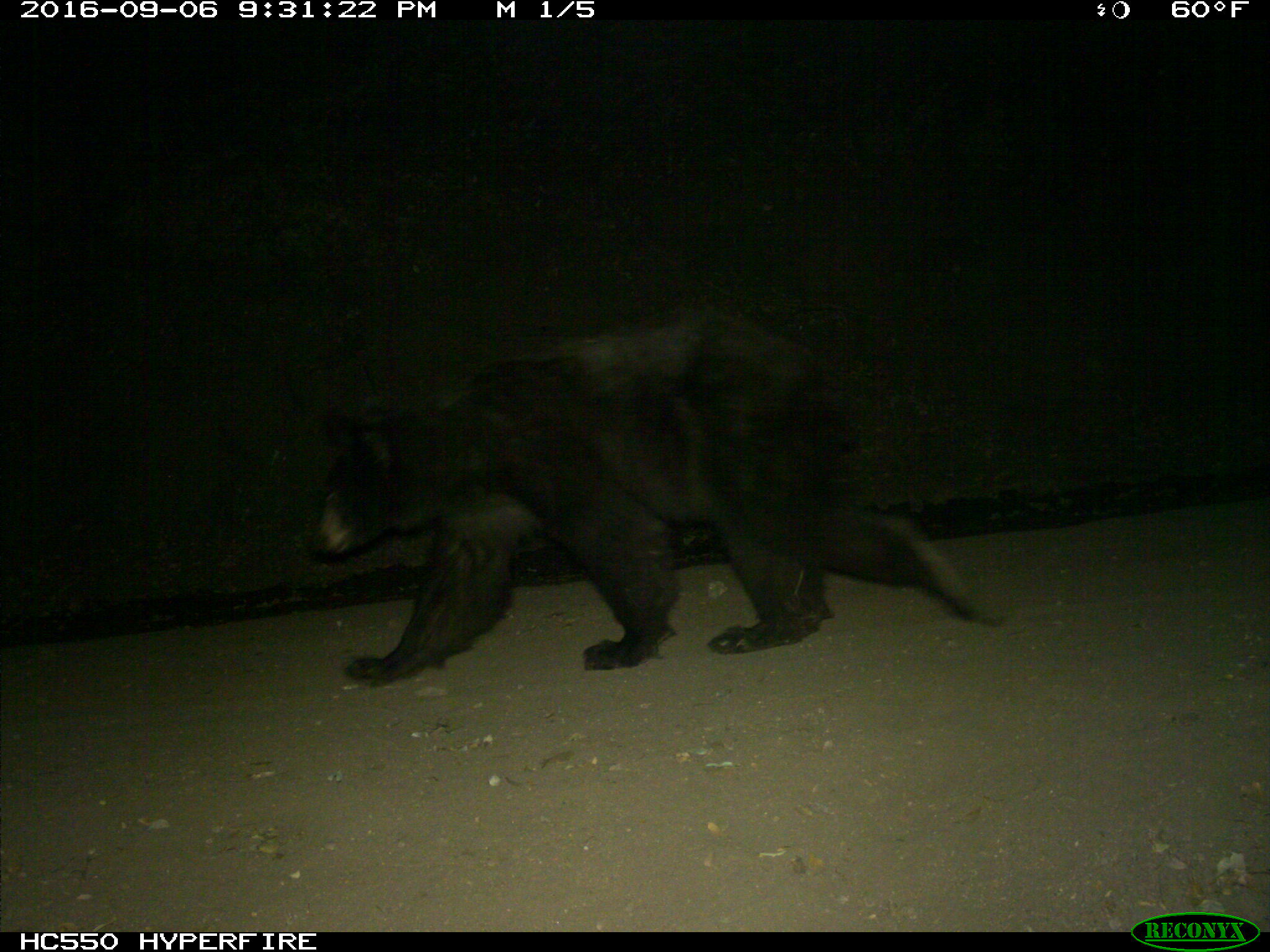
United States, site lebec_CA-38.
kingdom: Animalia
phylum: Chordata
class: Mammalia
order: Carnivora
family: Ursidae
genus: Ursus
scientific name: Ursus americanus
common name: american black bear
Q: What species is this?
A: Ursus americanus (american black bear).